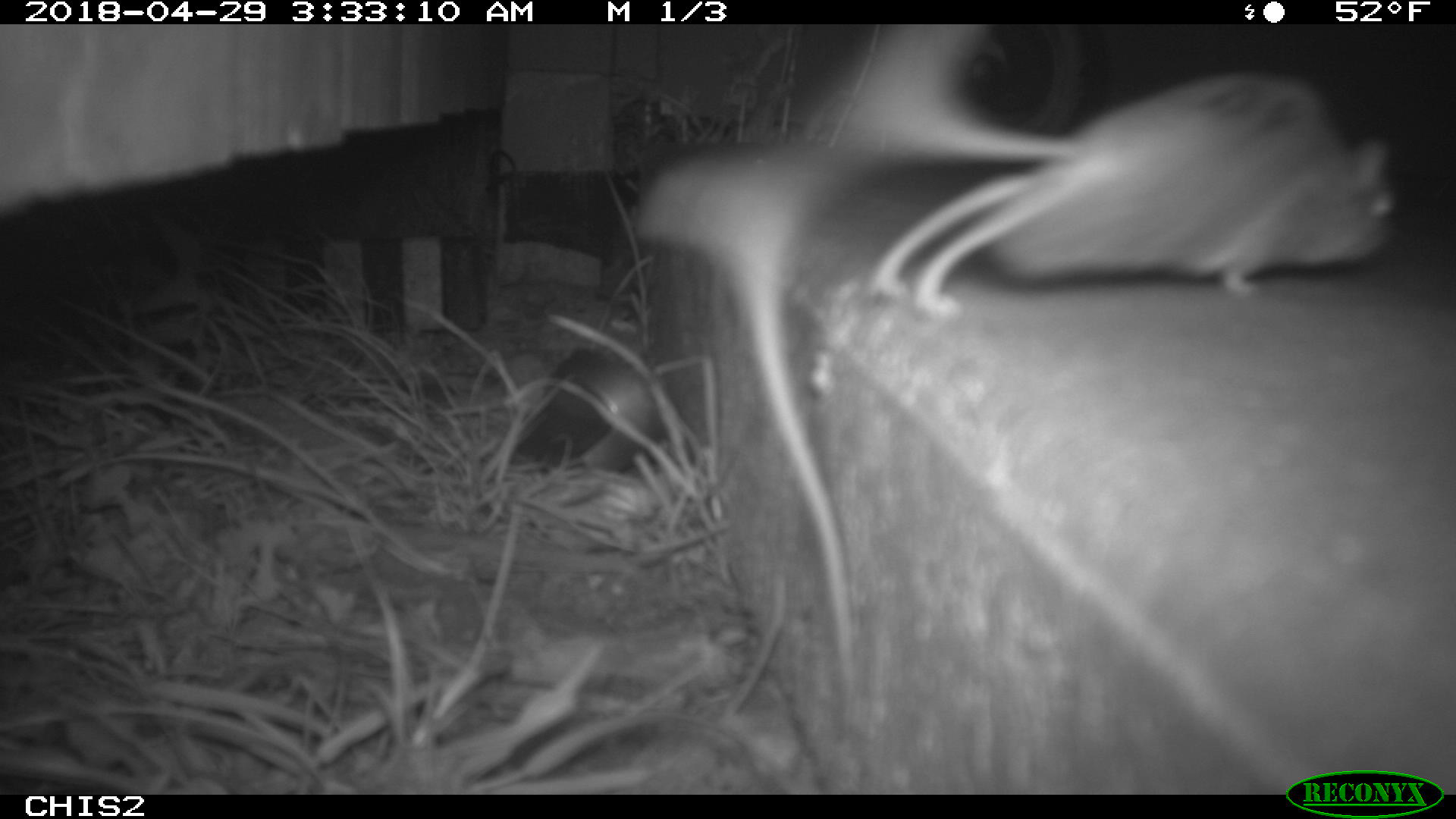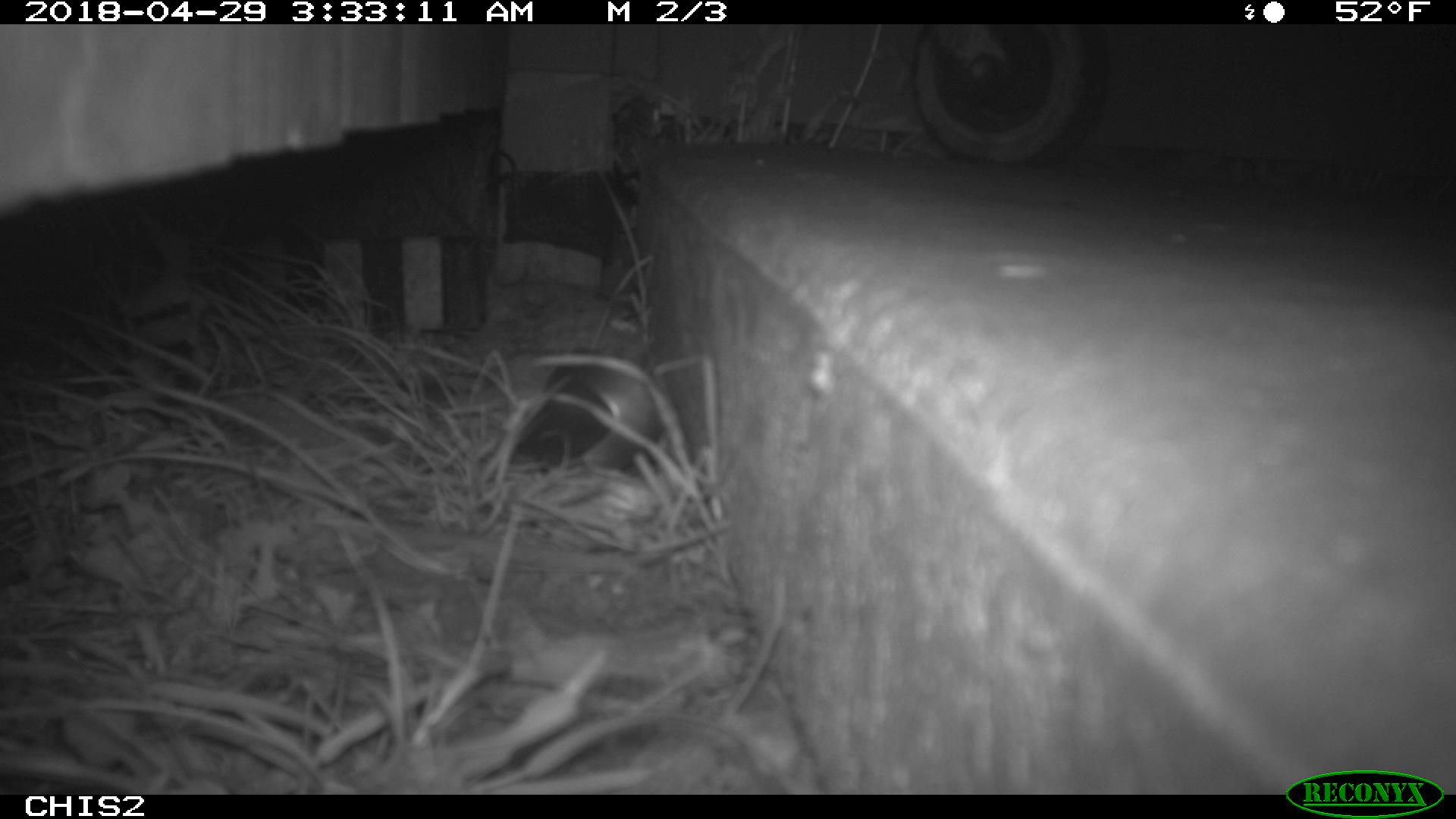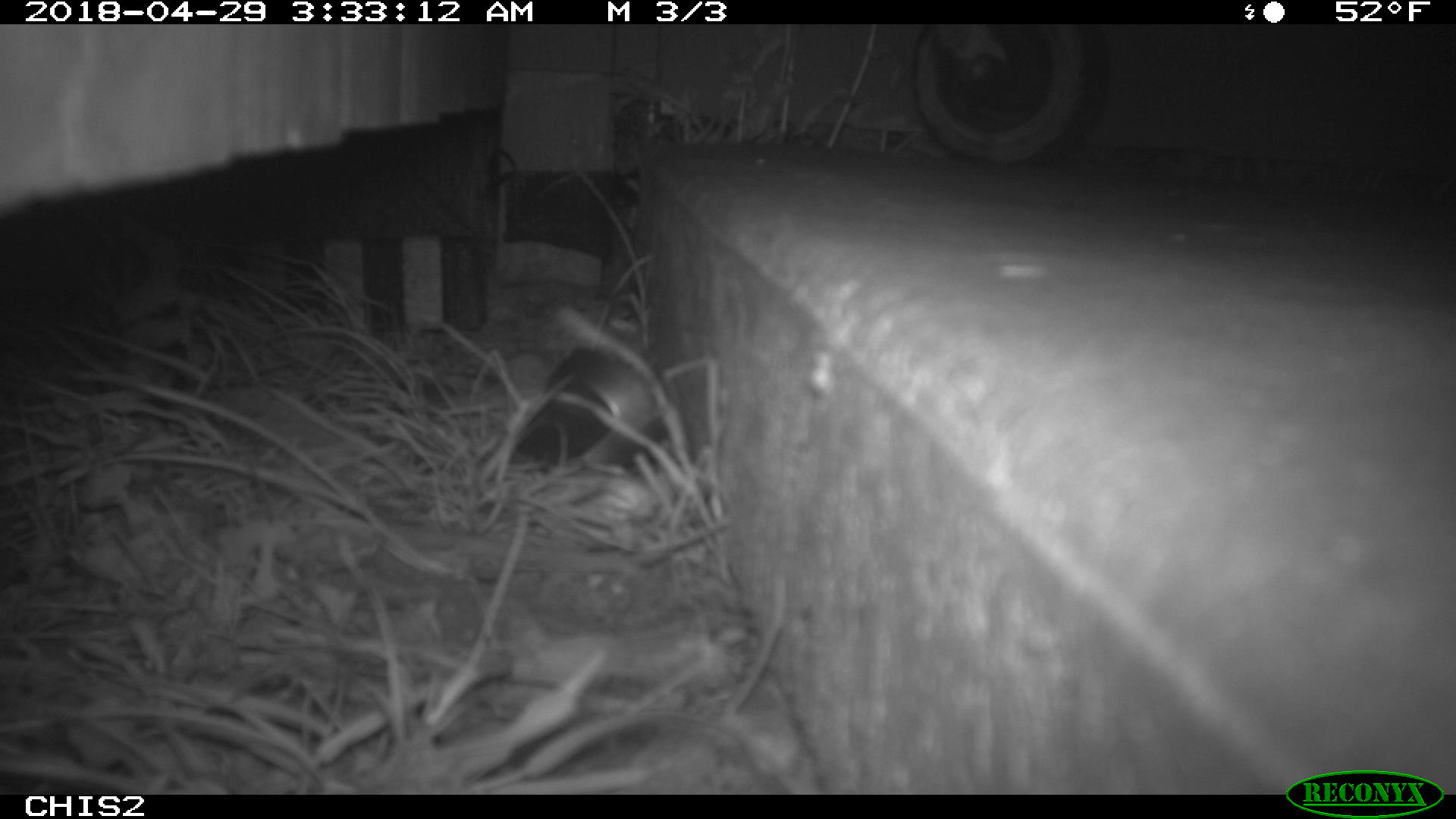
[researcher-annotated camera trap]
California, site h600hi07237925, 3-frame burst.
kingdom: Animalia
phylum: Chordata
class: Mammalia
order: Rodentia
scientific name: Rodentia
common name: rodent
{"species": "rodent (Rodentia)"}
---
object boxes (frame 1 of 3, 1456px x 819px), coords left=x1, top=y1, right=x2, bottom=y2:
rodent: left=632, top=21, right=1073, bottom=683; left=864, top=70, right=1401, bottom=320